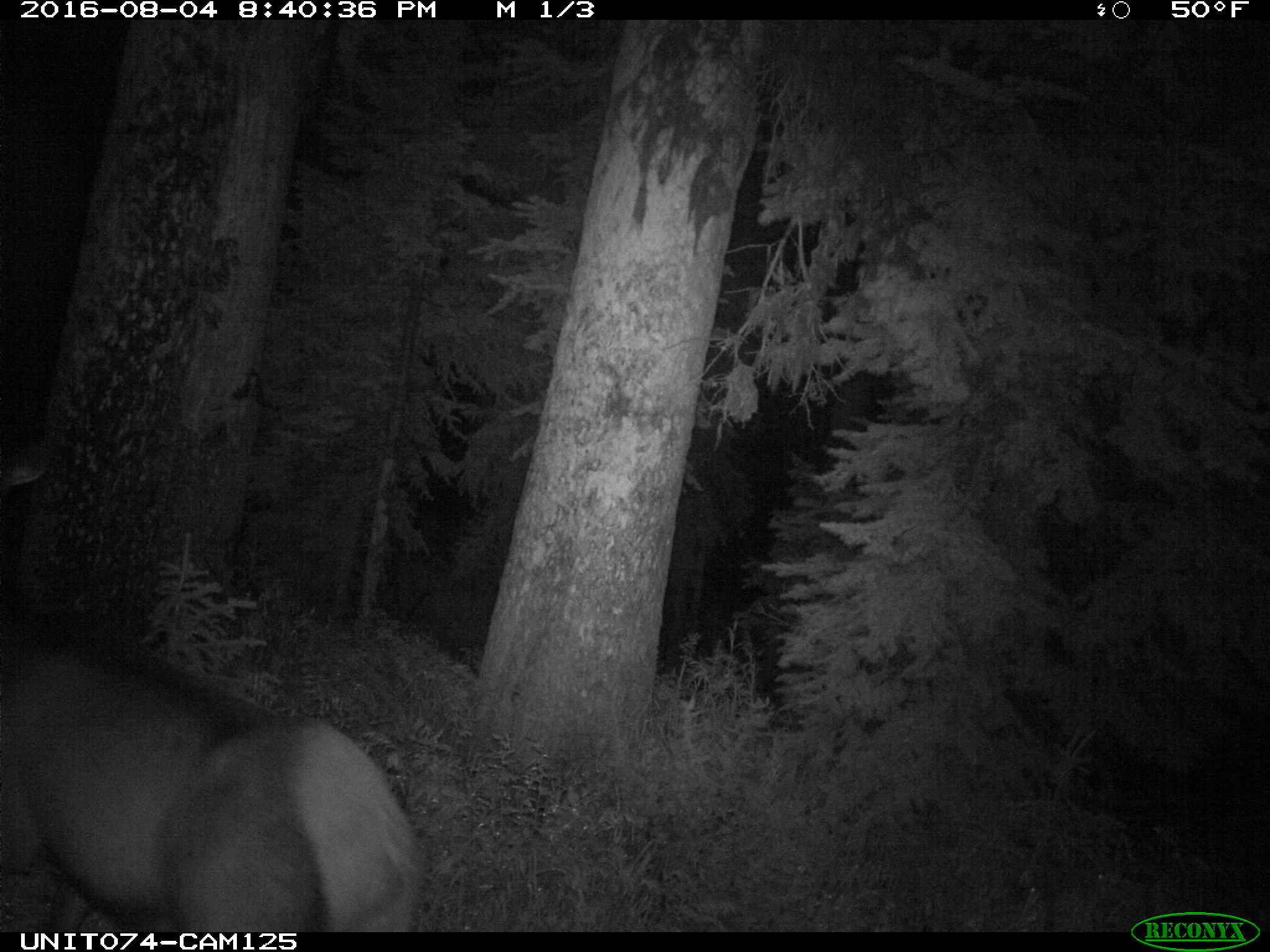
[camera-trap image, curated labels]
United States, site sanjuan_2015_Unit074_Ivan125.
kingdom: Animalia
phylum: Chordata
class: Mammalia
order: Artiodactyla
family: Cervidae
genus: Cervus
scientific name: Cervus elaphus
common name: red deer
Cervus elaphus (red deer).